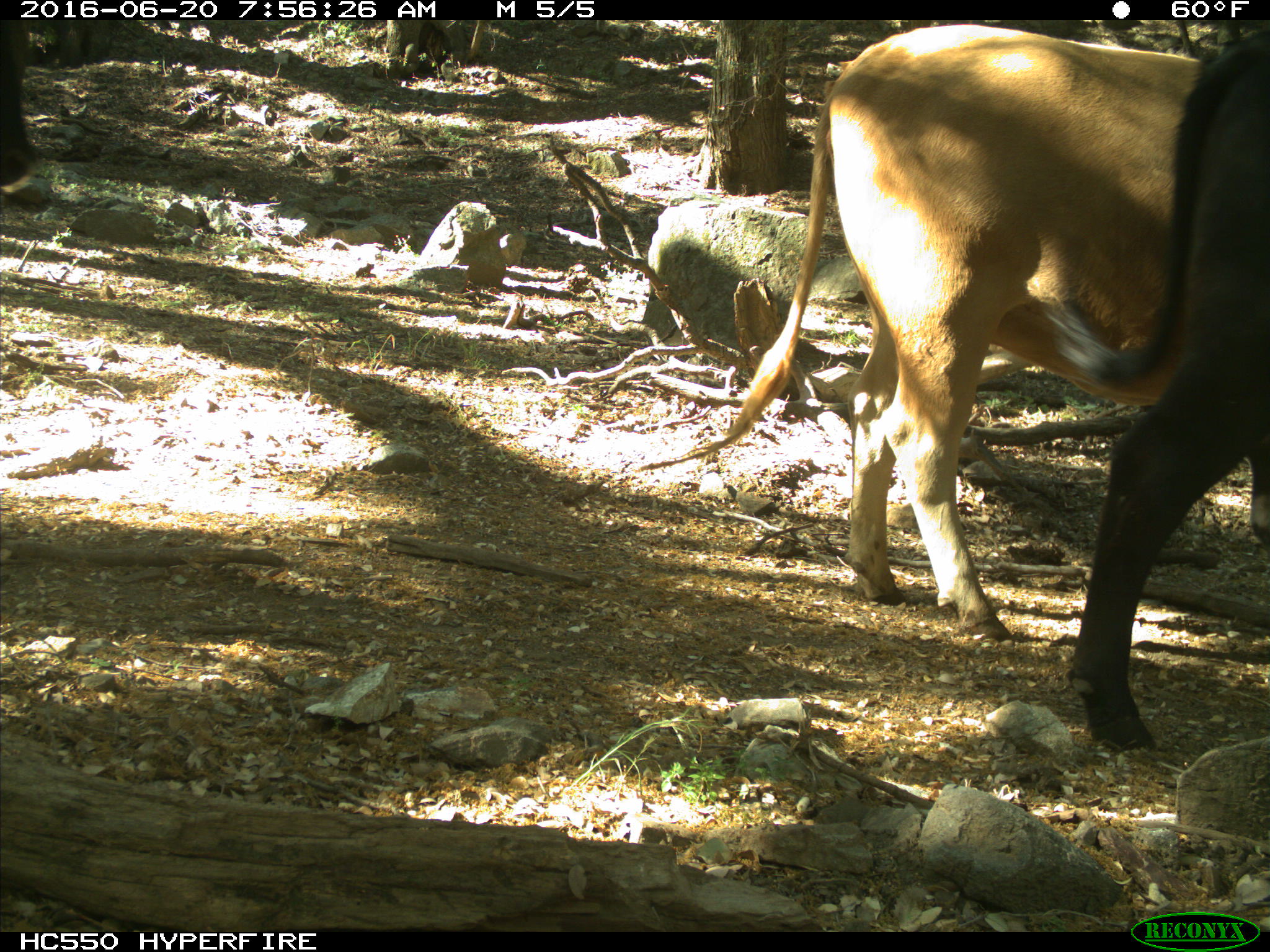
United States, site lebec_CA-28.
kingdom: Animalia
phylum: Chordata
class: Mammalia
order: Artiodactyla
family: Bovidae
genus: Bos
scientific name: Bos taurus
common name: domestic cow